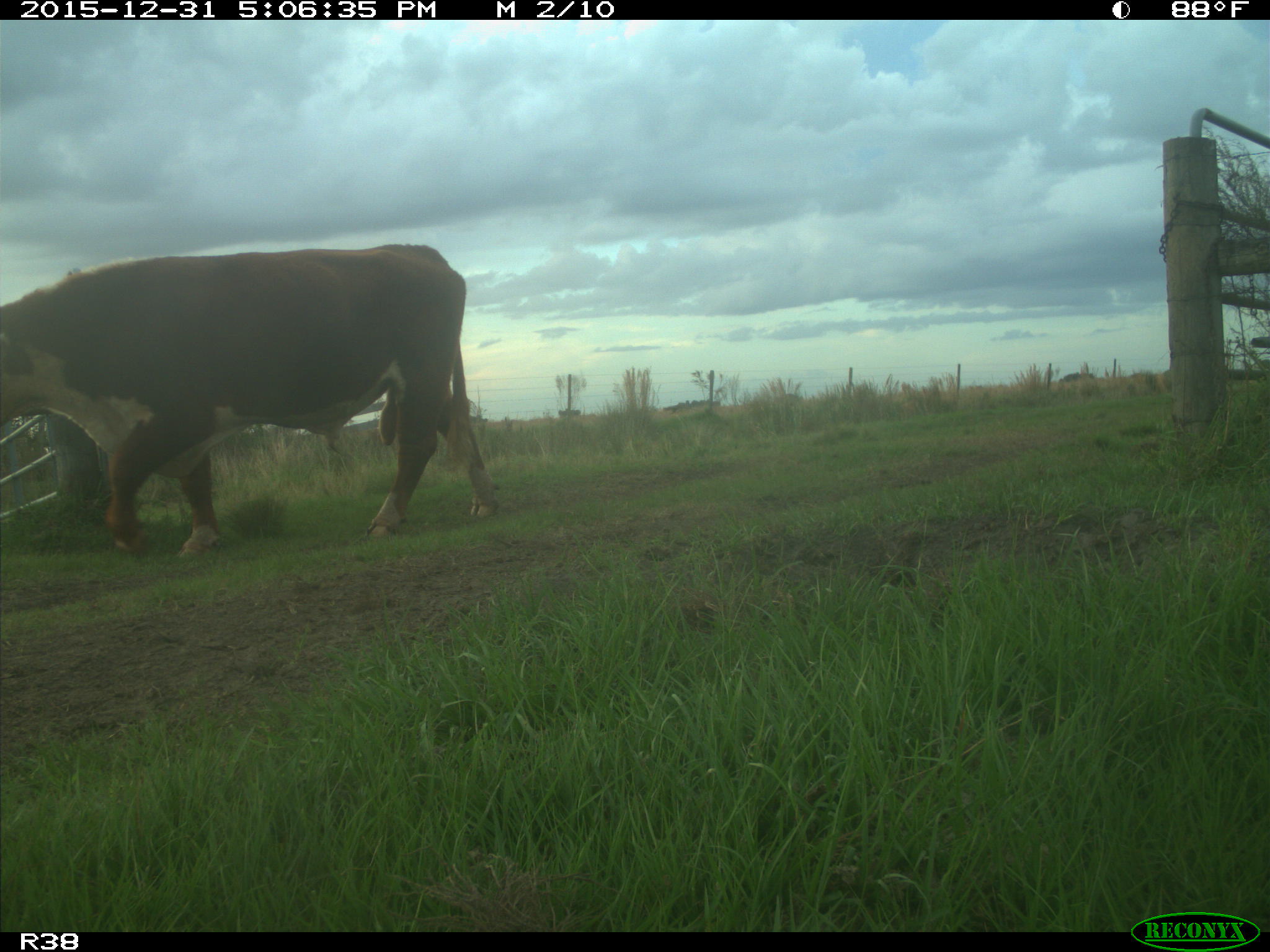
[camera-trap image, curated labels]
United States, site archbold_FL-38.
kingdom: Animalia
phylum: Chordata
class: Mammalia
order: Artiodactyla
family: Bovidae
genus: Bos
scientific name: Bos taurus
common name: domestic cow